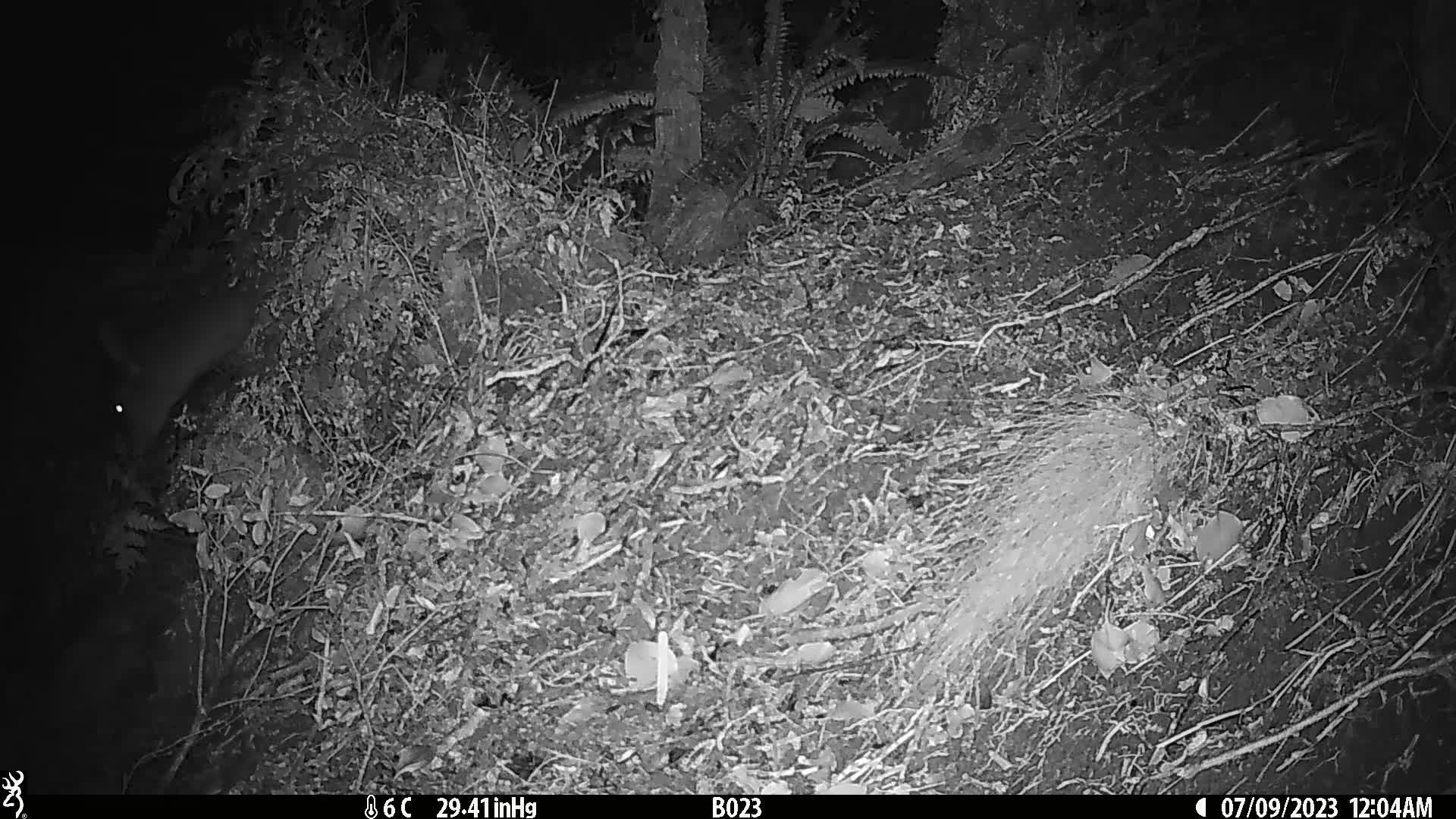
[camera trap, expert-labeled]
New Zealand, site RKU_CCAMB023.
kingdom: Animalia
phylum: Chordata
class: Mammalia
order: Artiodactyla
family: Cervidae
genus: Odocoileus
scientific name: Odocoileus virginianus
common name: white-tailed deer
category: white tailed deer